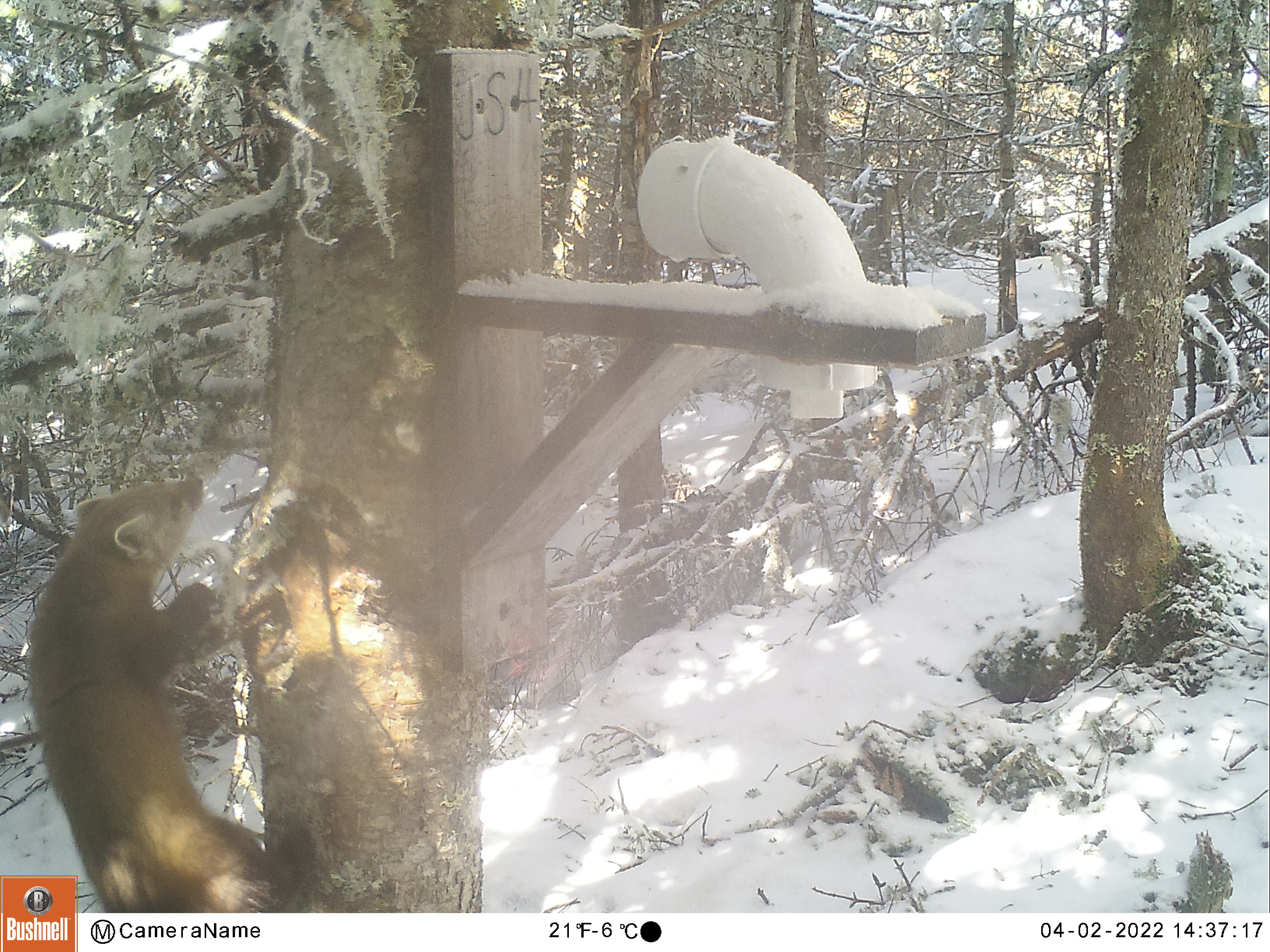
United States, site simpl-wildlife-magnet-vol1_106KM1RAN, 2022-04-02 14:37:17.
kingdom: Animalia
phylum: Chordata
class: Mammalia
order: Carnivora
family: Mustelidae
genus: Martes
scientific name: Martes americana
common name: american marten